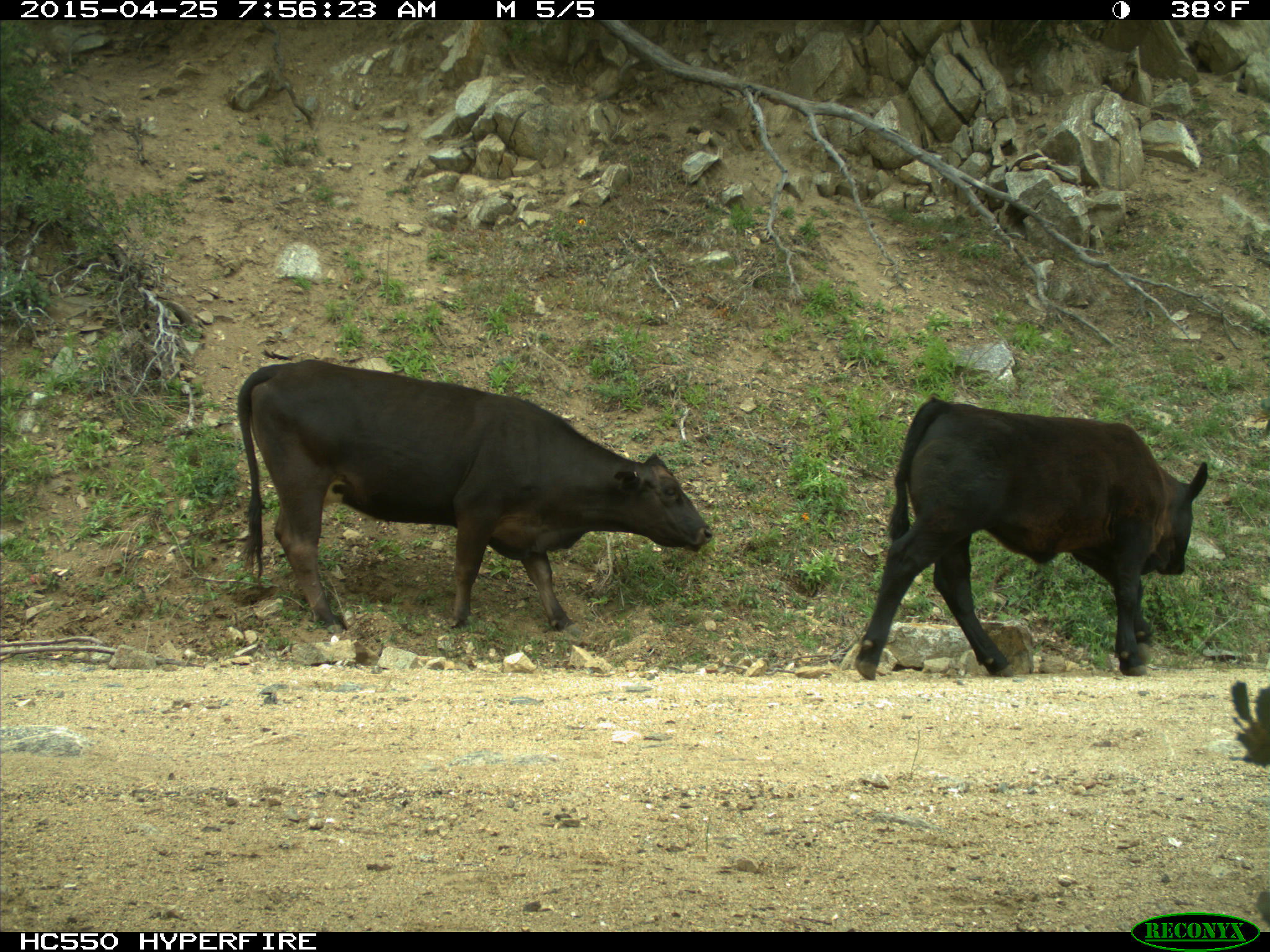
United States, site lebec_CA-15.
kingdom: Animalia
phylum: Chordata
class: Mammalia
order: Artiodactyla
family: Bovidae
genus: Bos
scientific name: Bos taurus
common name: domestic cow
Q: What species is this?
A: Bos taurus (domestic cow).